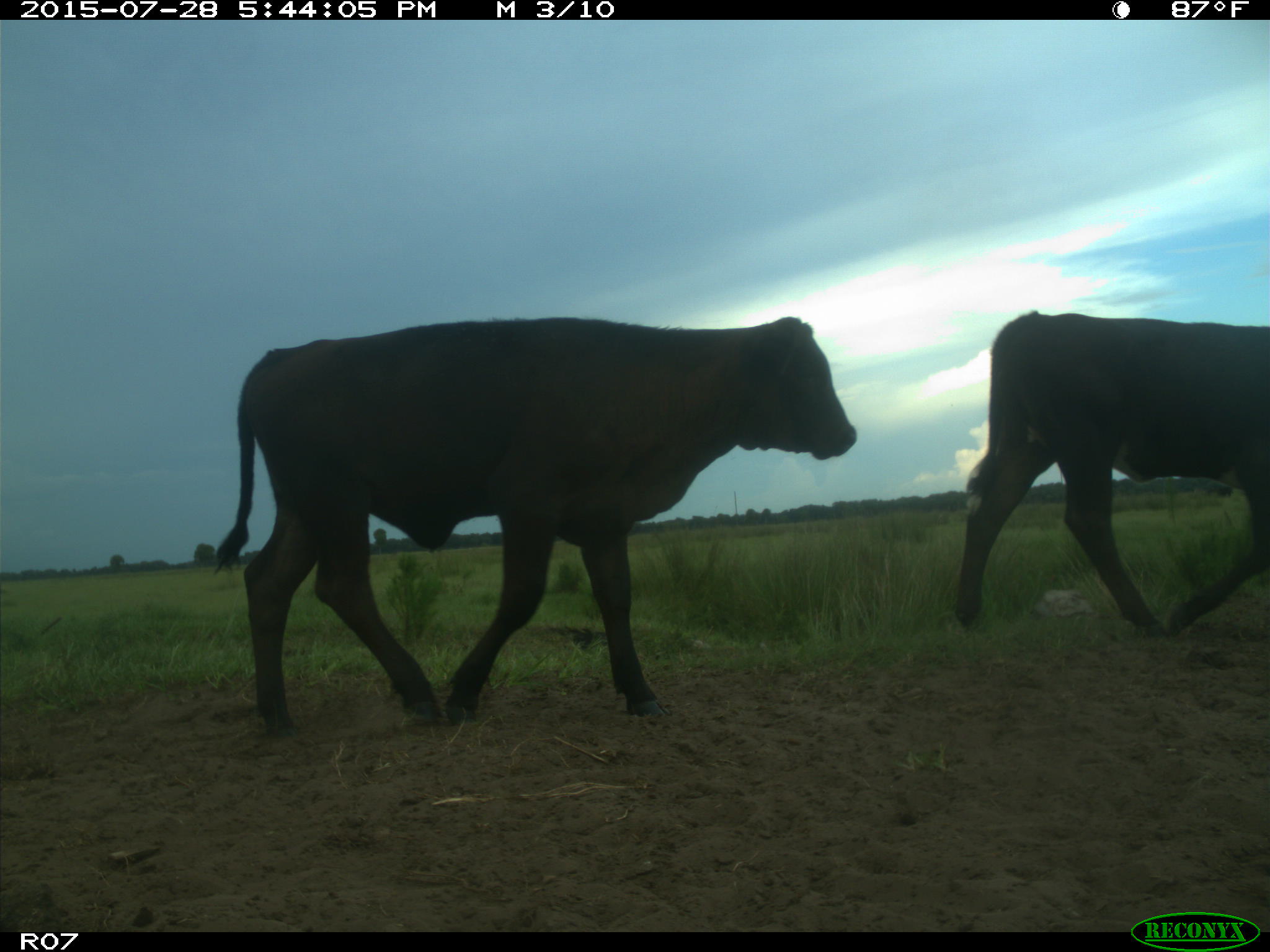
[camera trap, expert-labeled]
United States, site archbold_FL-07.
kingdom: Animalia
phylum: Chordata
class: Mammalia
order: Artiodactyla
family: Bovidae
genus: Bos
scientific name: Bos taurus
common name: domestic cow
Bos taurus (domestic cow).